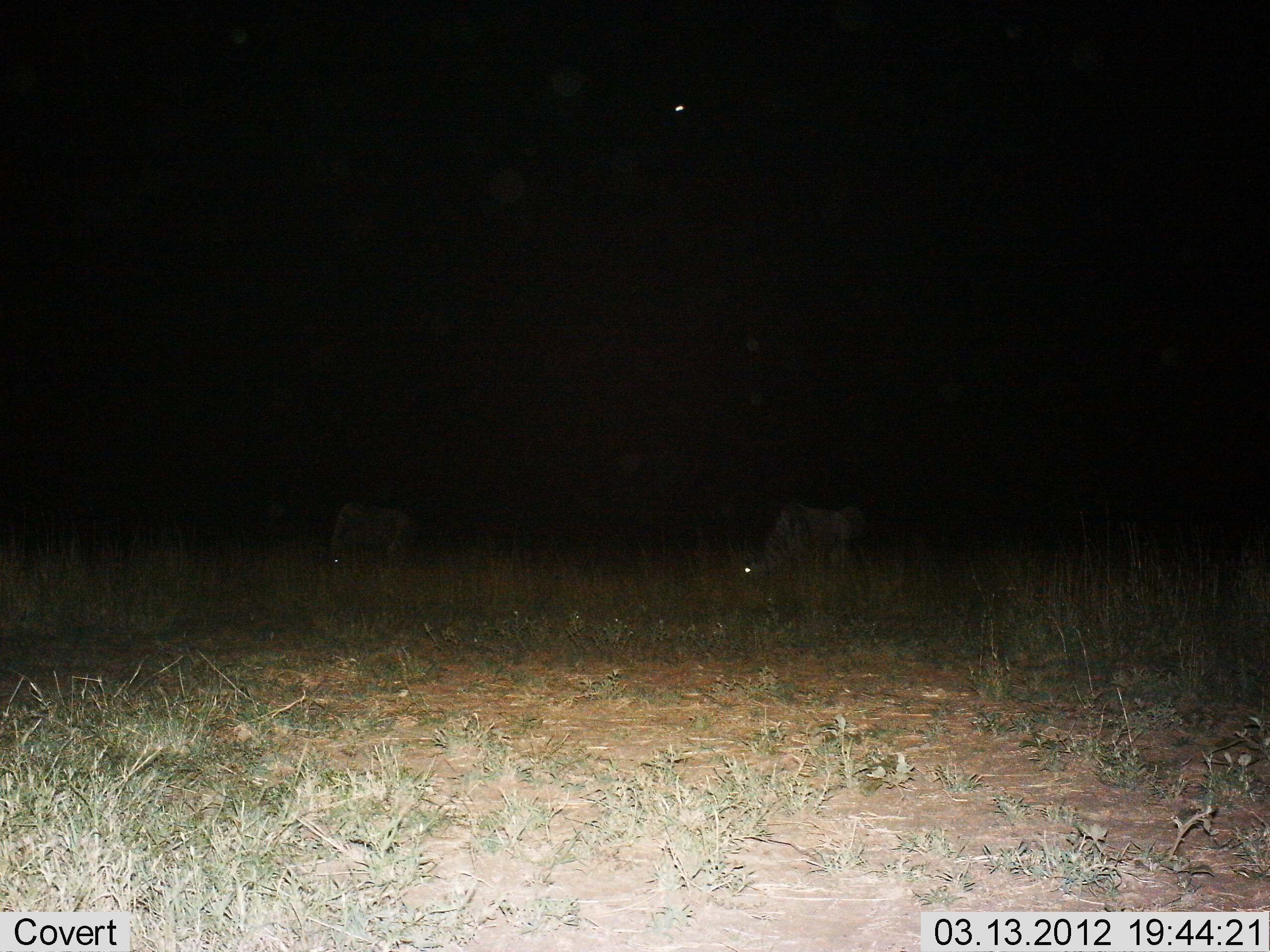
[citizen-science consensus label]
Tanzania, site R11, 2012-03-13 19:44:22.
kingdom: Animalia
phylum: Chordata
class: Mammalia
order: Artiodactyla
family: Bovidae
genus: Connochaetes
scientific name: Connochaetes taurinus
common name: blue wildebeest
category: wildebeest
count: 2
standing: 33%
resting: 0%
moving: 0%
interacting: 0%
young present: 0%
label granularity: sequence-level